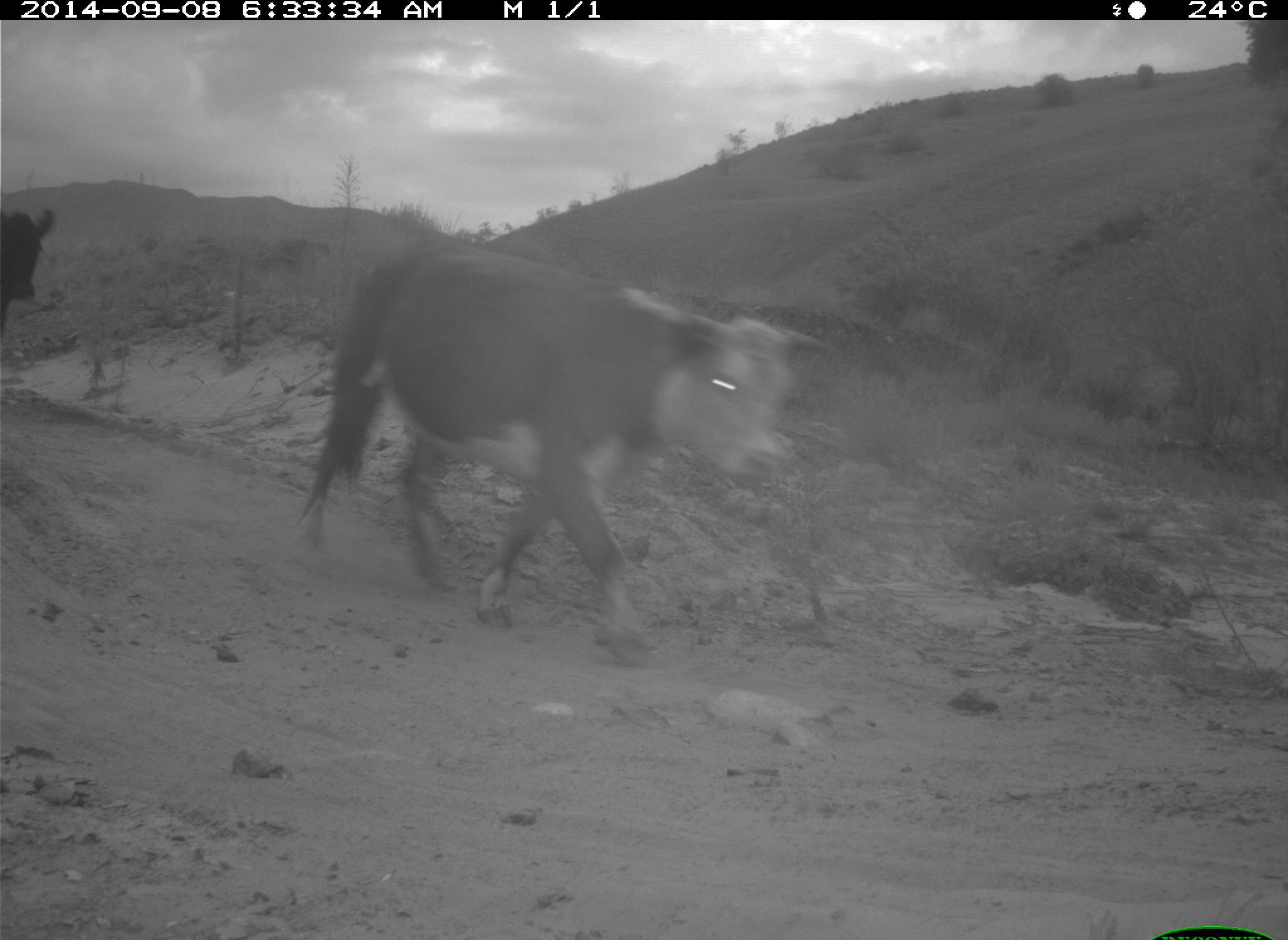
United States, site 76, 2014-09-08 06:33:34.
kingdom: Animalia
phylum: Chordata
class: Mammalia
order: Artiodactyla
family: Bovidae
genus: Bos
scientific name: Bos taurus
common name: cow